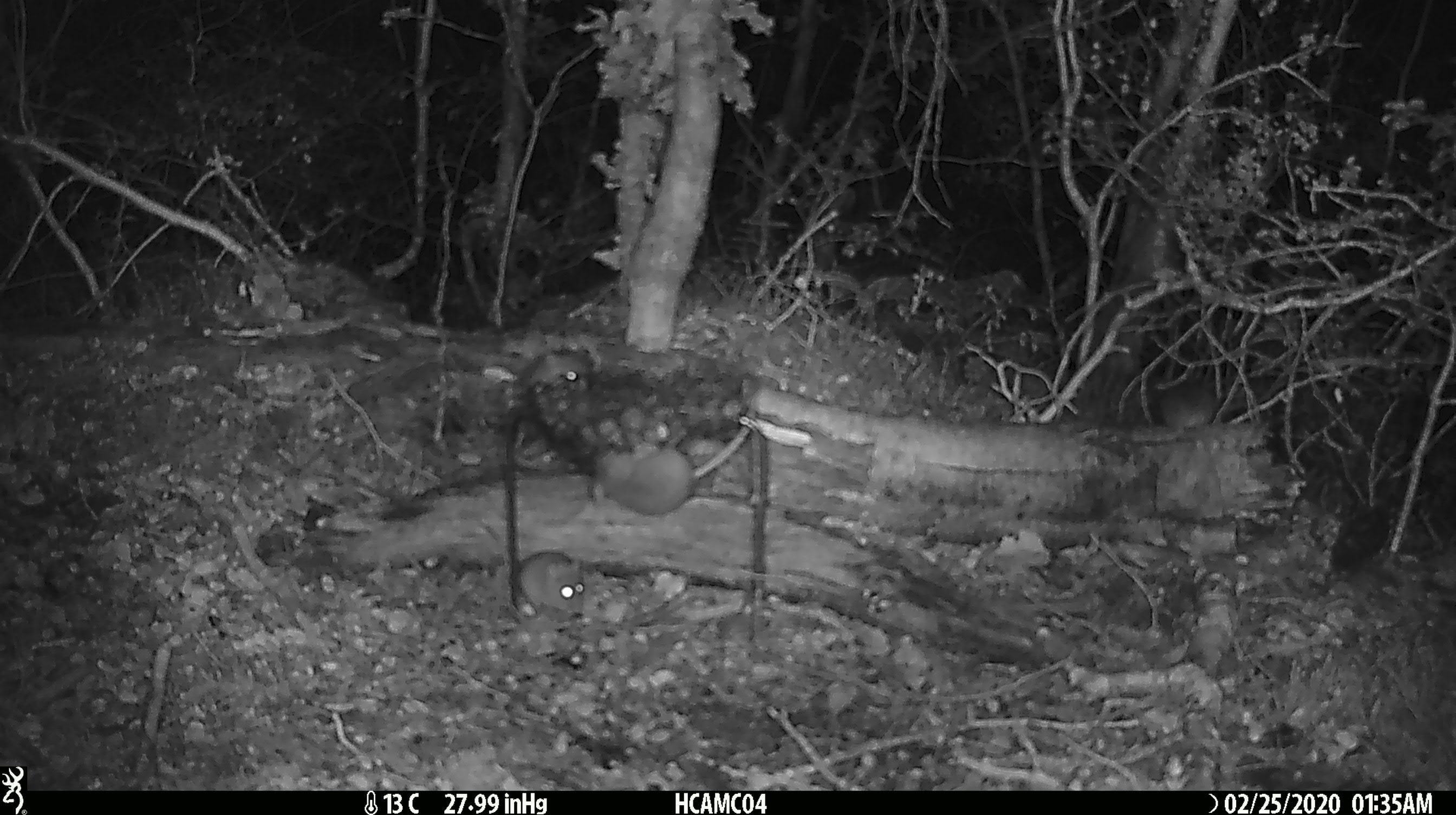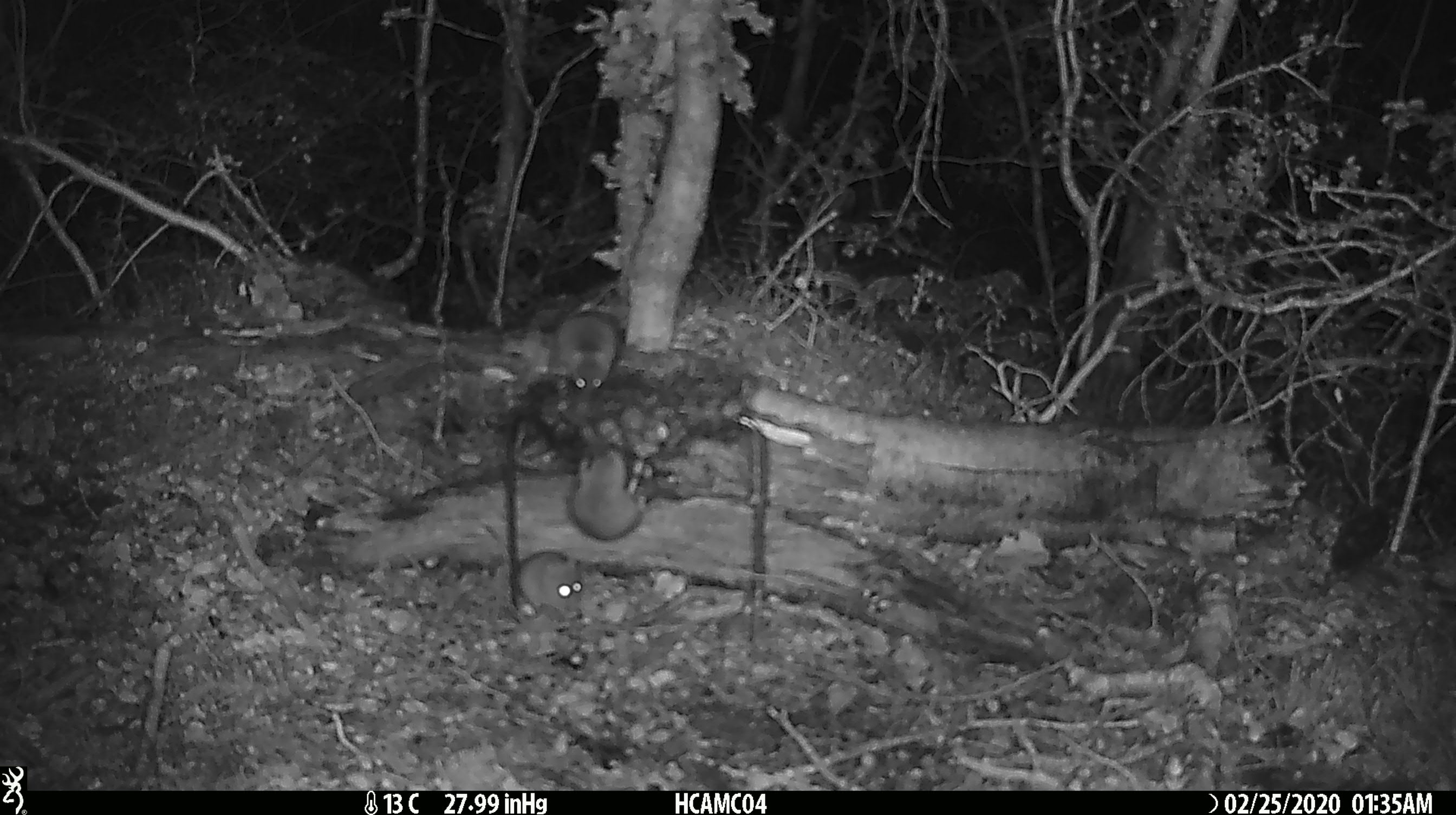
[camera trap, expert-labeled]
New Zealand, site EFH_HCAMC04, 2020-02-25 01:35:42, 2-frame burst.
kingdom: Animalia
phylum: Chordata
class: Mammalia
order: Rodentia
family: Muridae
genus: Mus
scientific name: Mus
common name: mouse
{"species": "mouse (Mus)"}